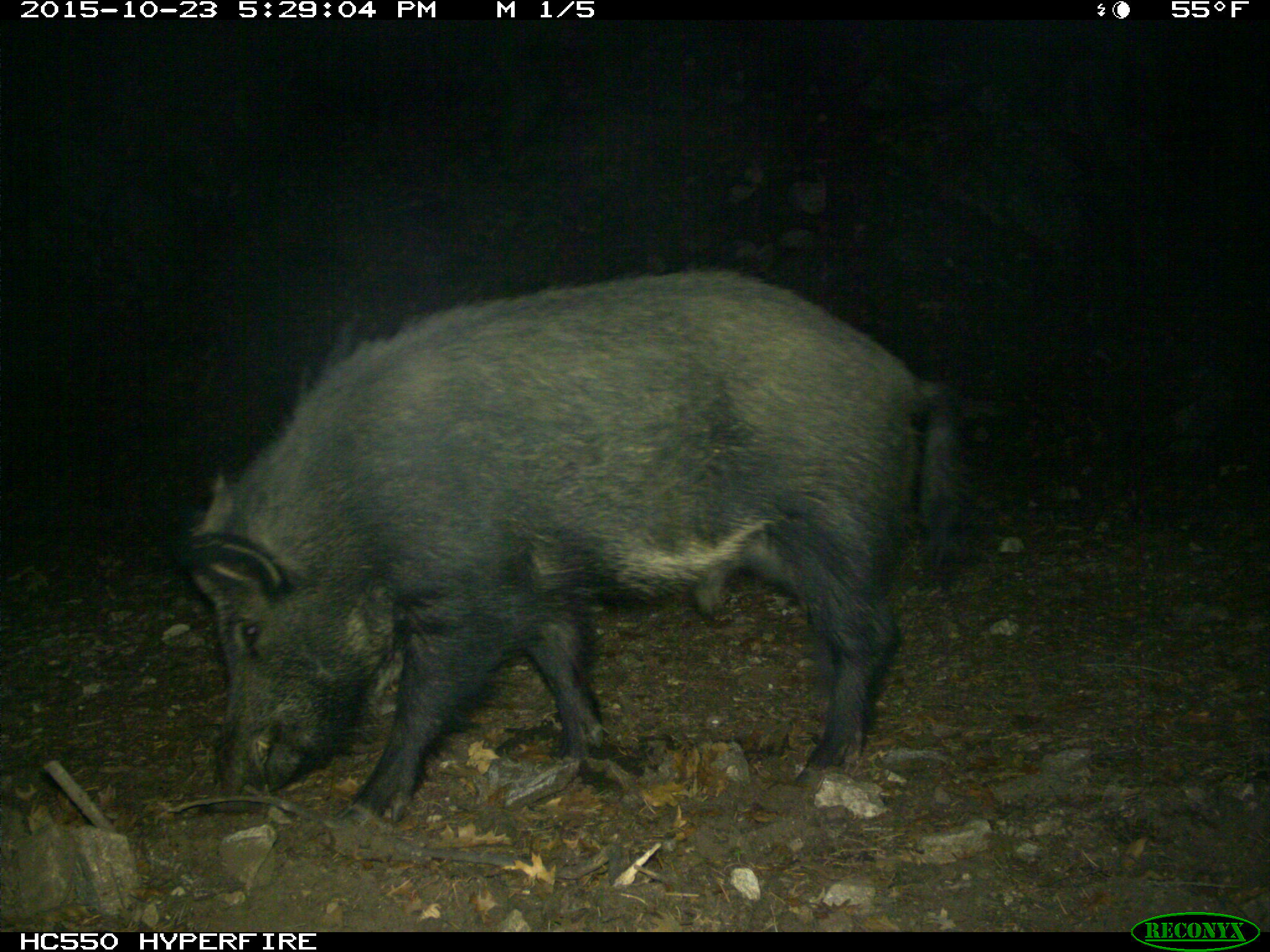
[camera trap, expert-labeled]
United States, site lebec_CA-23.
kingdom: Animalia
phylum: Chordata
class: Mammalia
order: Artiodactyla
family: Suidae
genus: Sus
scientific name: Sus scrofa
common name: wild boar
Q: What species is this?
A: Sus scrofa (wild boar).